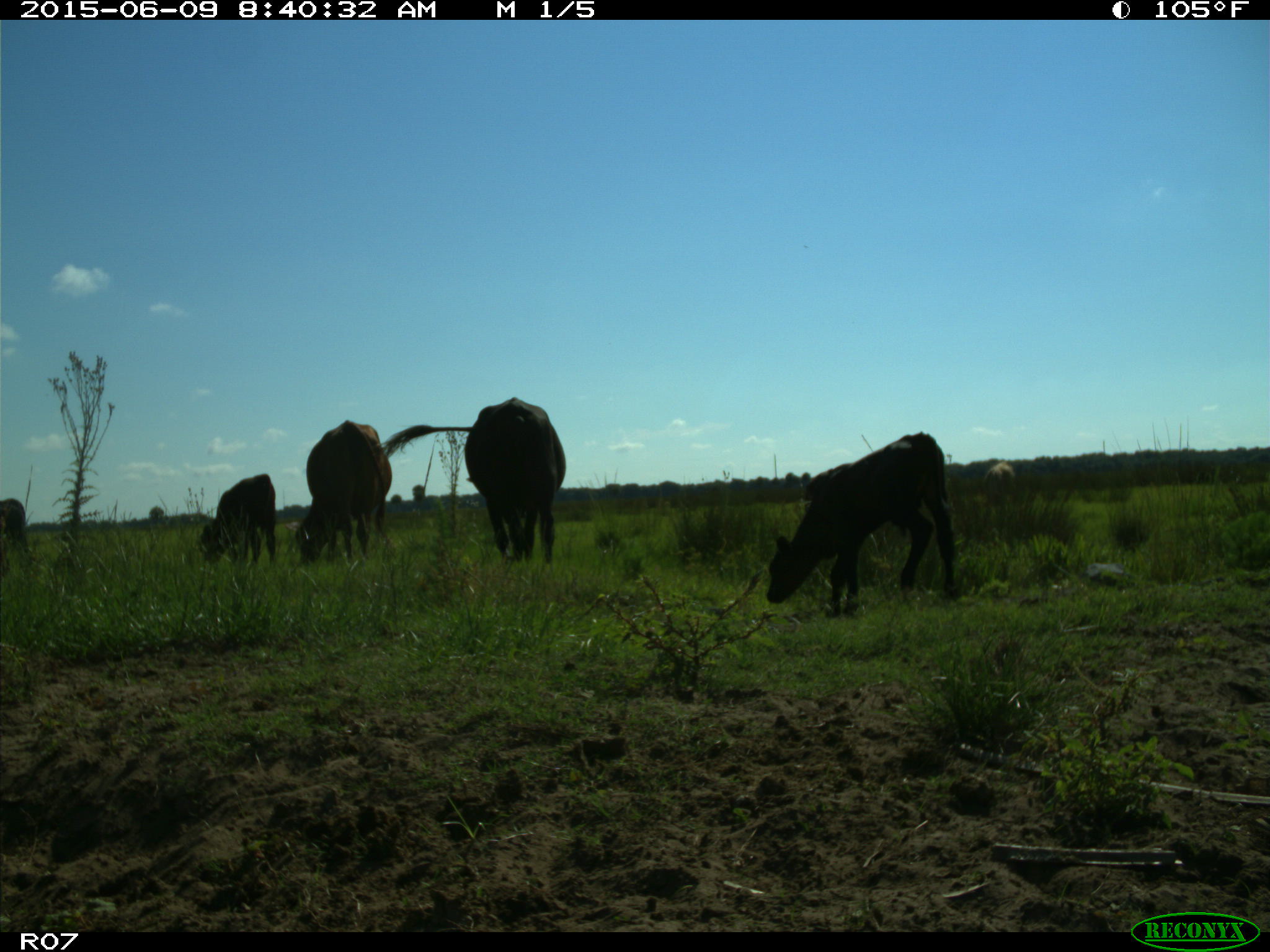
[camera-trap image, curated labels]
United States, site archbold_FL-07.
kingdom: Animalia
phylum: Chordata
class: Mammalia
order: Artiodactyla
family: Bovidae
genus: Bos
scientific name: Bos taurus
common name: domestic cow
Bos taurus (domestic cow).